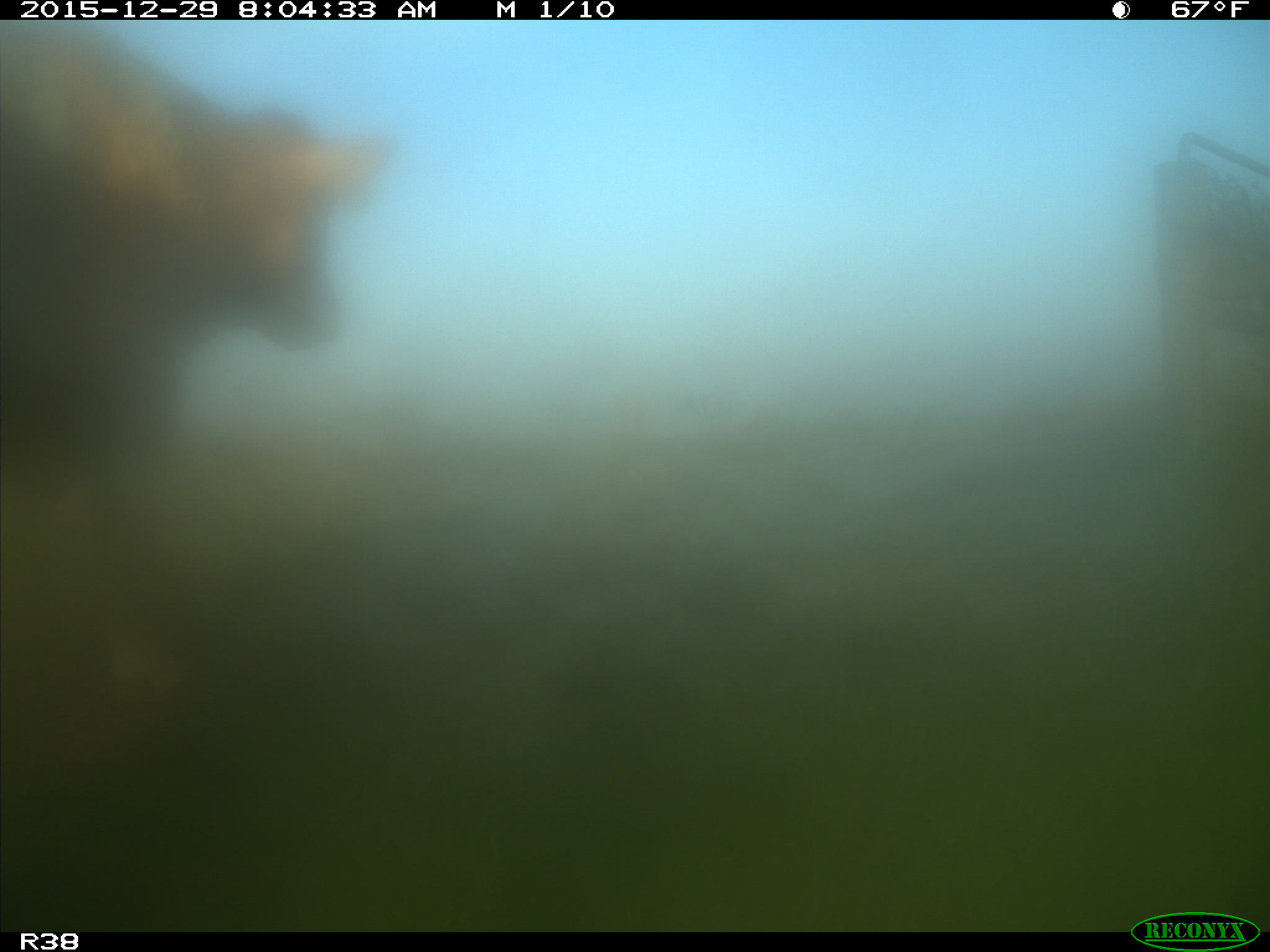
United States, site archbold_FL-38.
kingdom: Animalia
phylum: Chordata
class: Mammalia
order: Artiodactyla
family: Bovidae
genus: Bos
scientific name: Bos taurus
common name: domestic cow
Bos taurus (domestic cow).